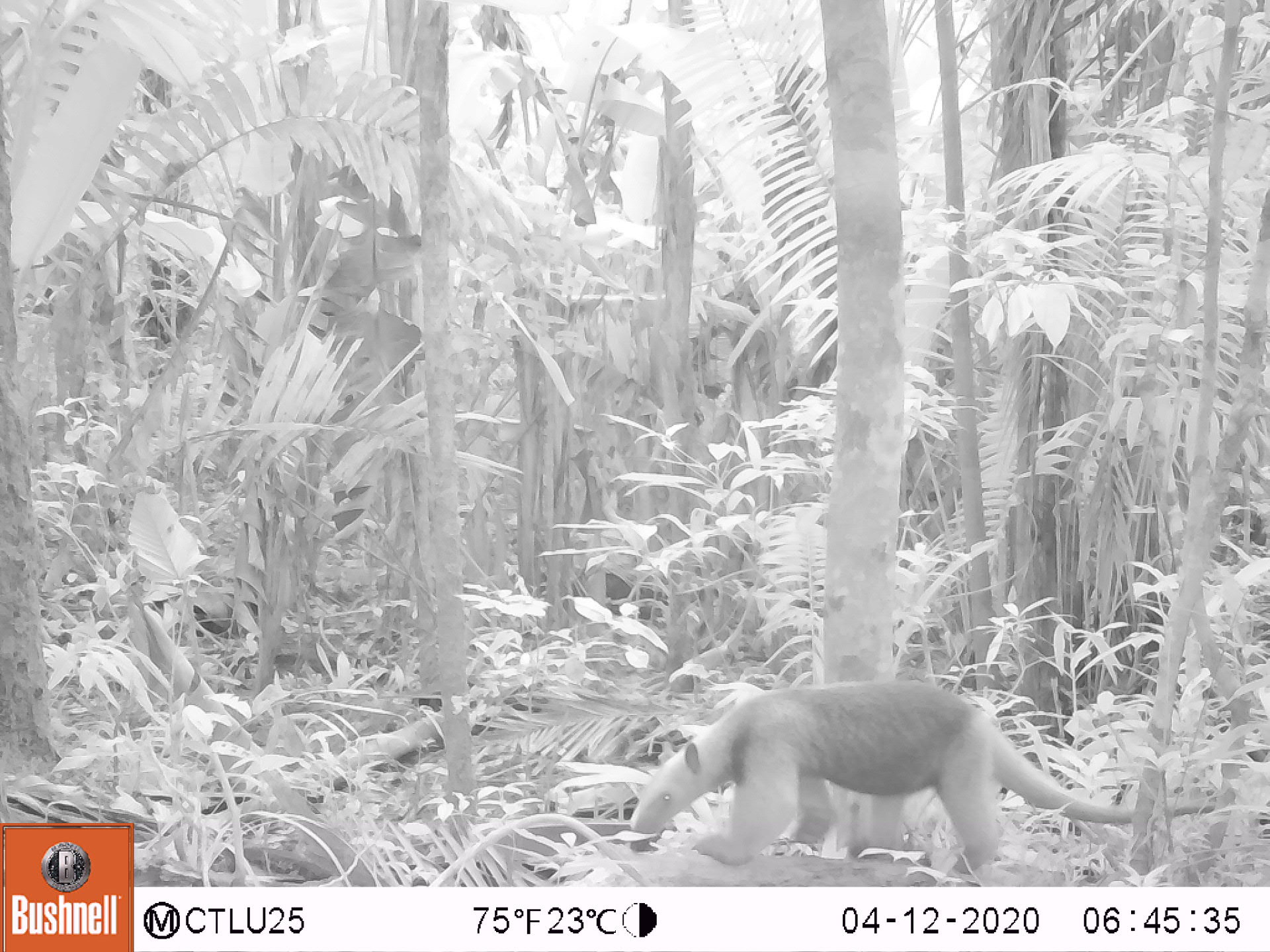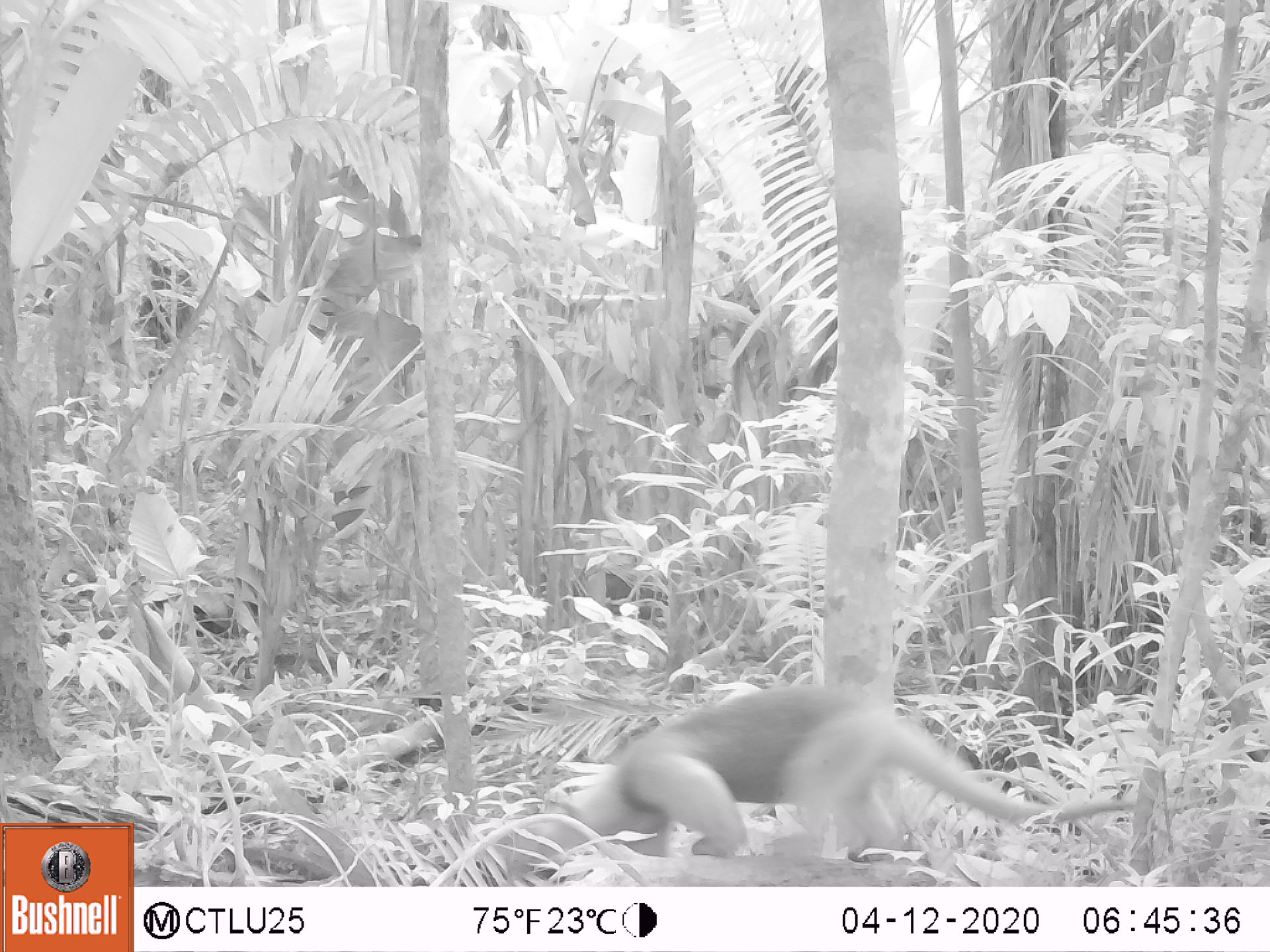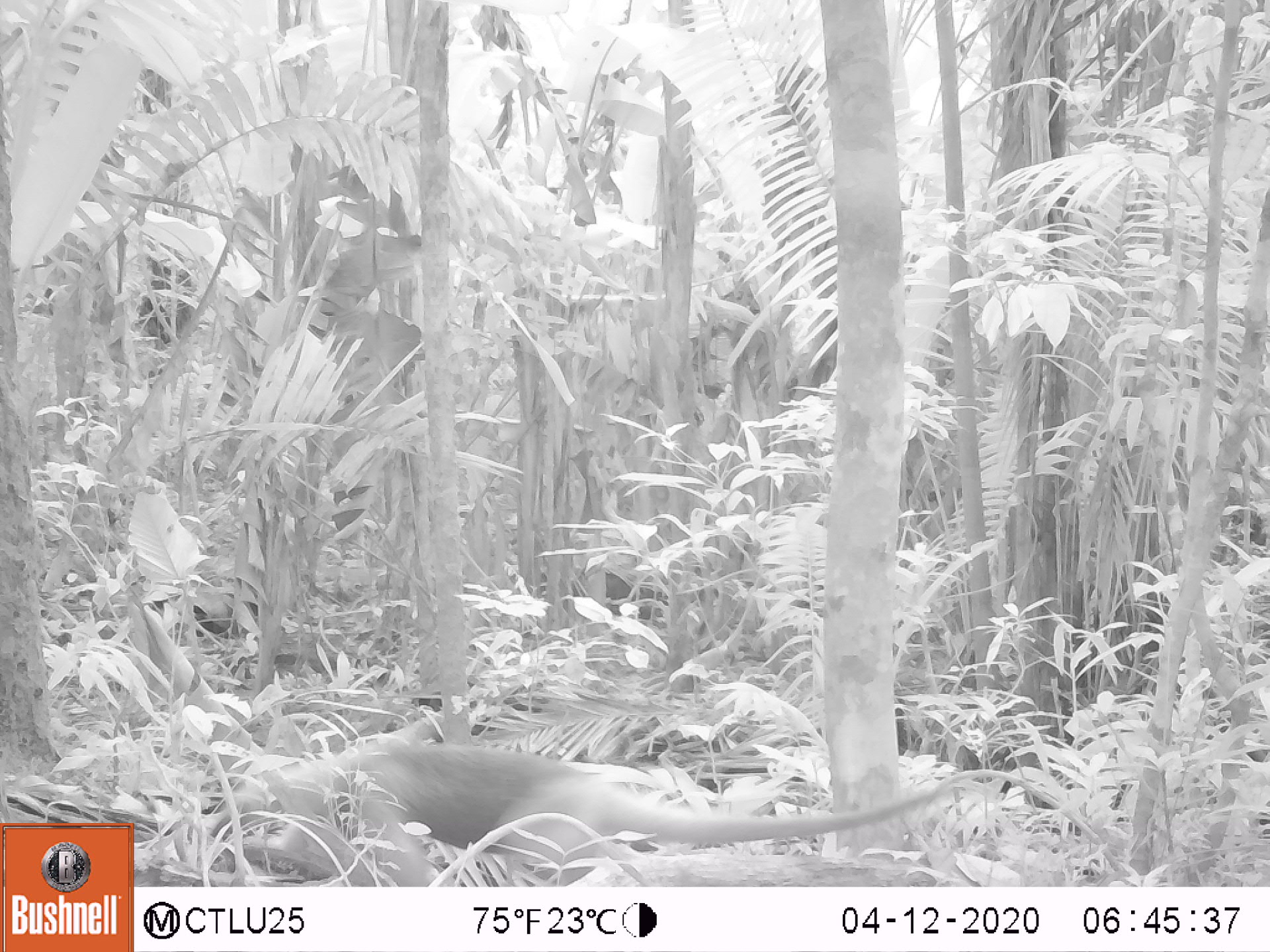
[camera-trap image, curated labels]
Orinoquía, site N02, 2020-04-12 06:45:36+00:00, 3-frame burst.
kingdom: Animalia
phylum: Chordata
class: Mammalia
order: Pilosa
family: Myrmecophagidae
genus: Tamandua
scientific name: Tamandua tetradactyla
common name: southern tamandua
Southern tamandua (Tamandua tetradactyla).